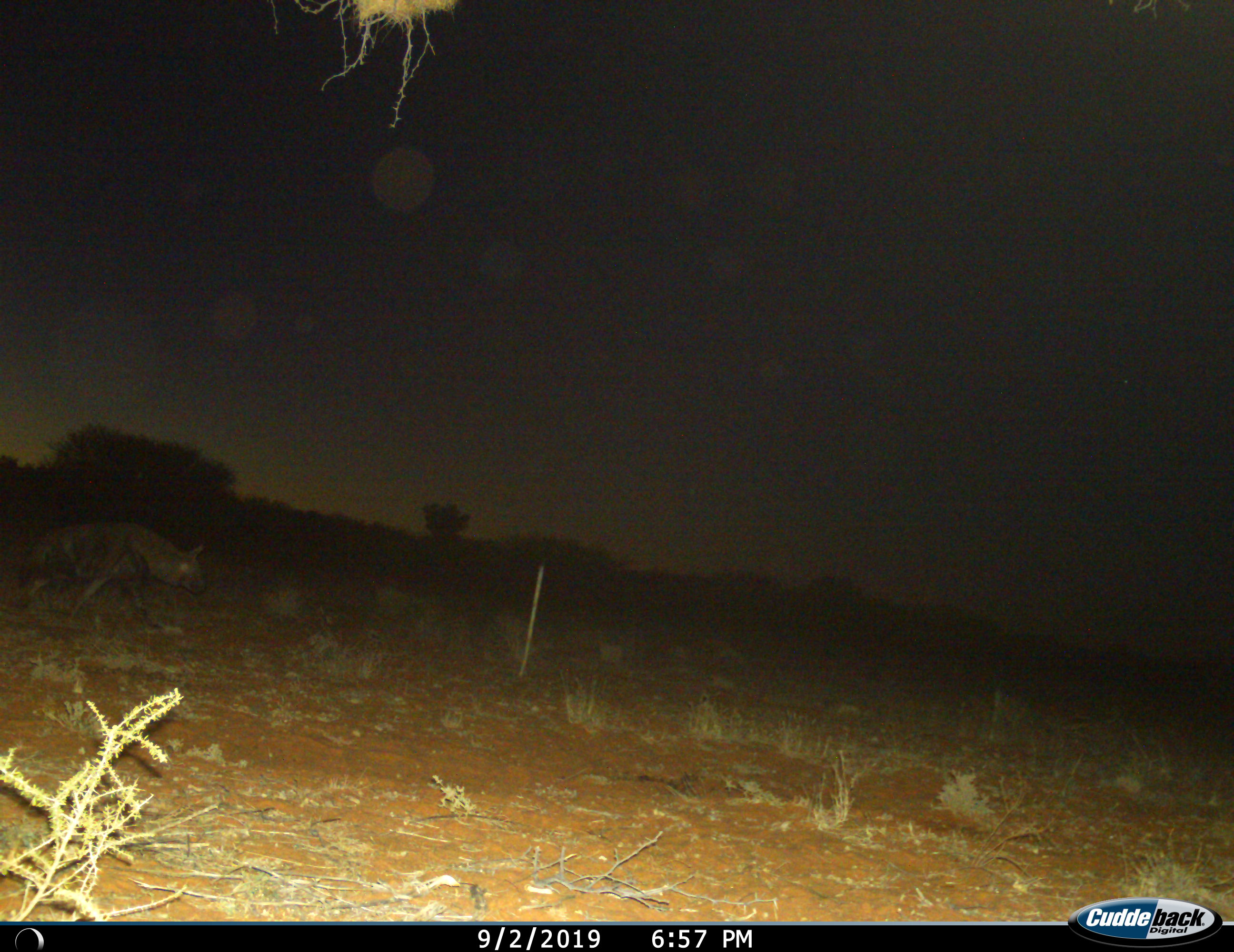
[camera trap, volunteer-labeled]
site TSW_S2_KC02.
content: unidentified animal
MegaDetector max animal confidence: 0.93